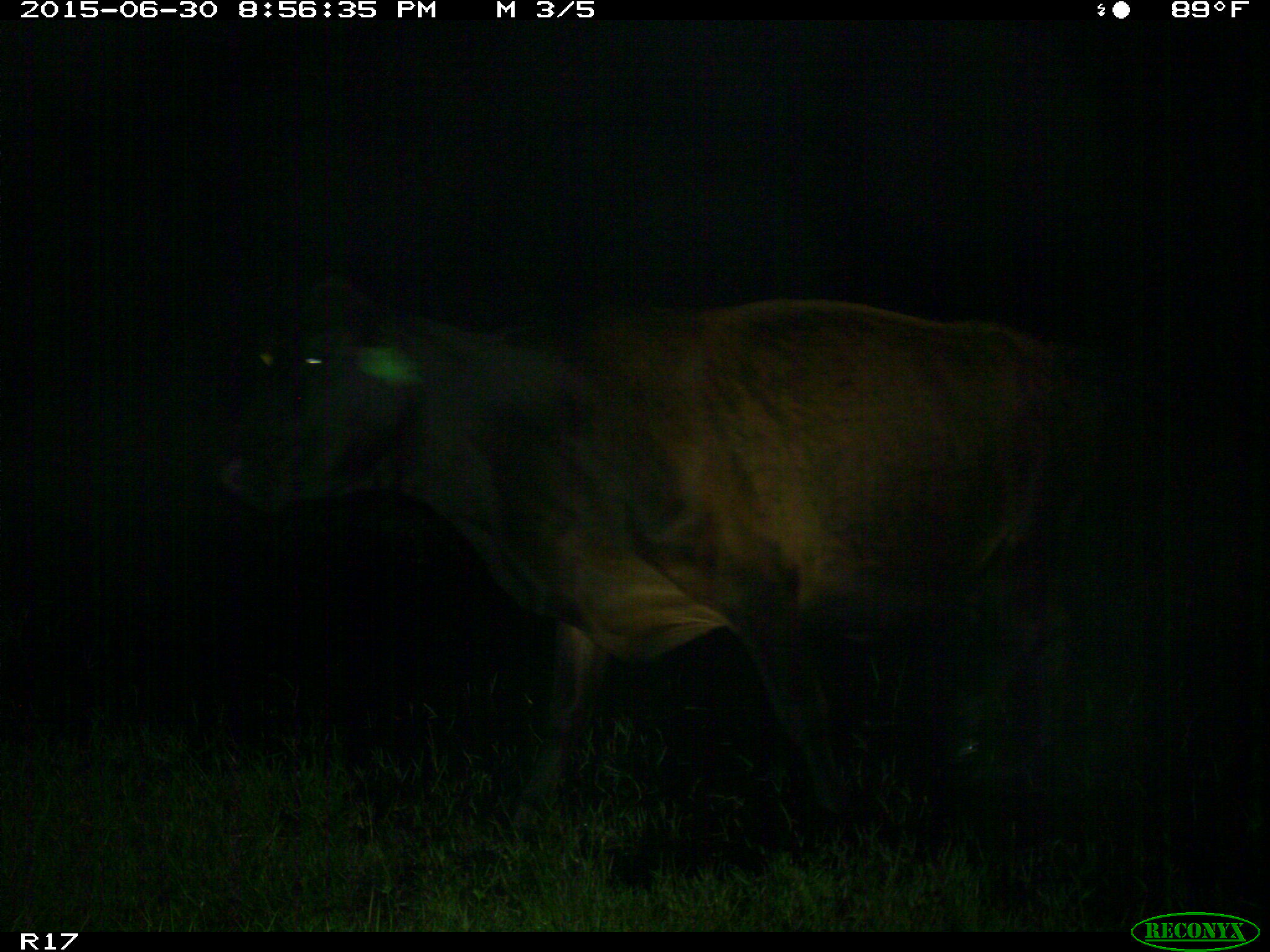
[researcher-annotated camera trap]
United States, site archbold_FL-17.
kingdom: Animalia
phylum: Chordata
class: Mammalia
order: Artiodactyla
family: Bovidae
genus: Bos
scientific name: Bos taurus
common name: domestic cow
Bos taurus (domestic cow).